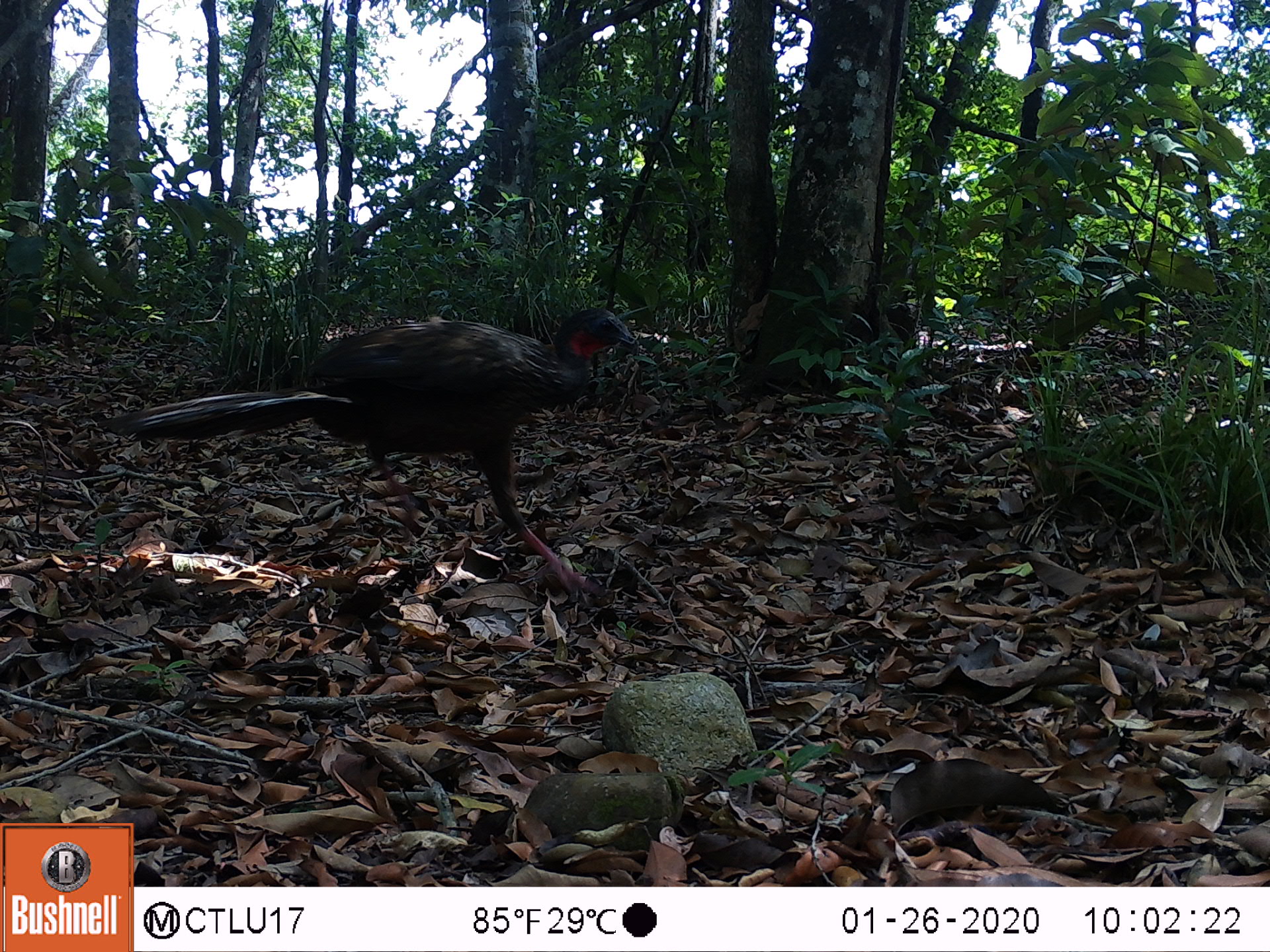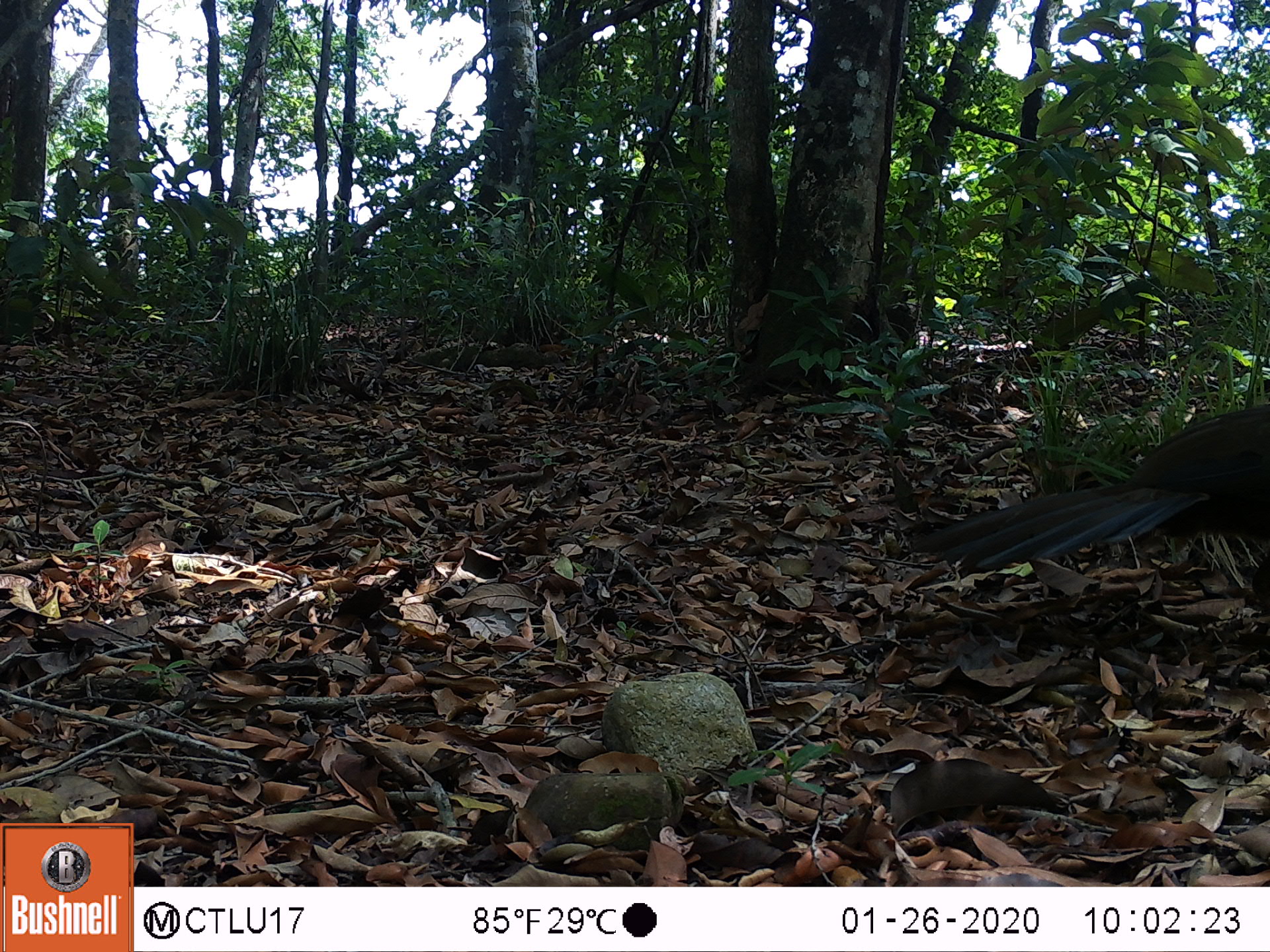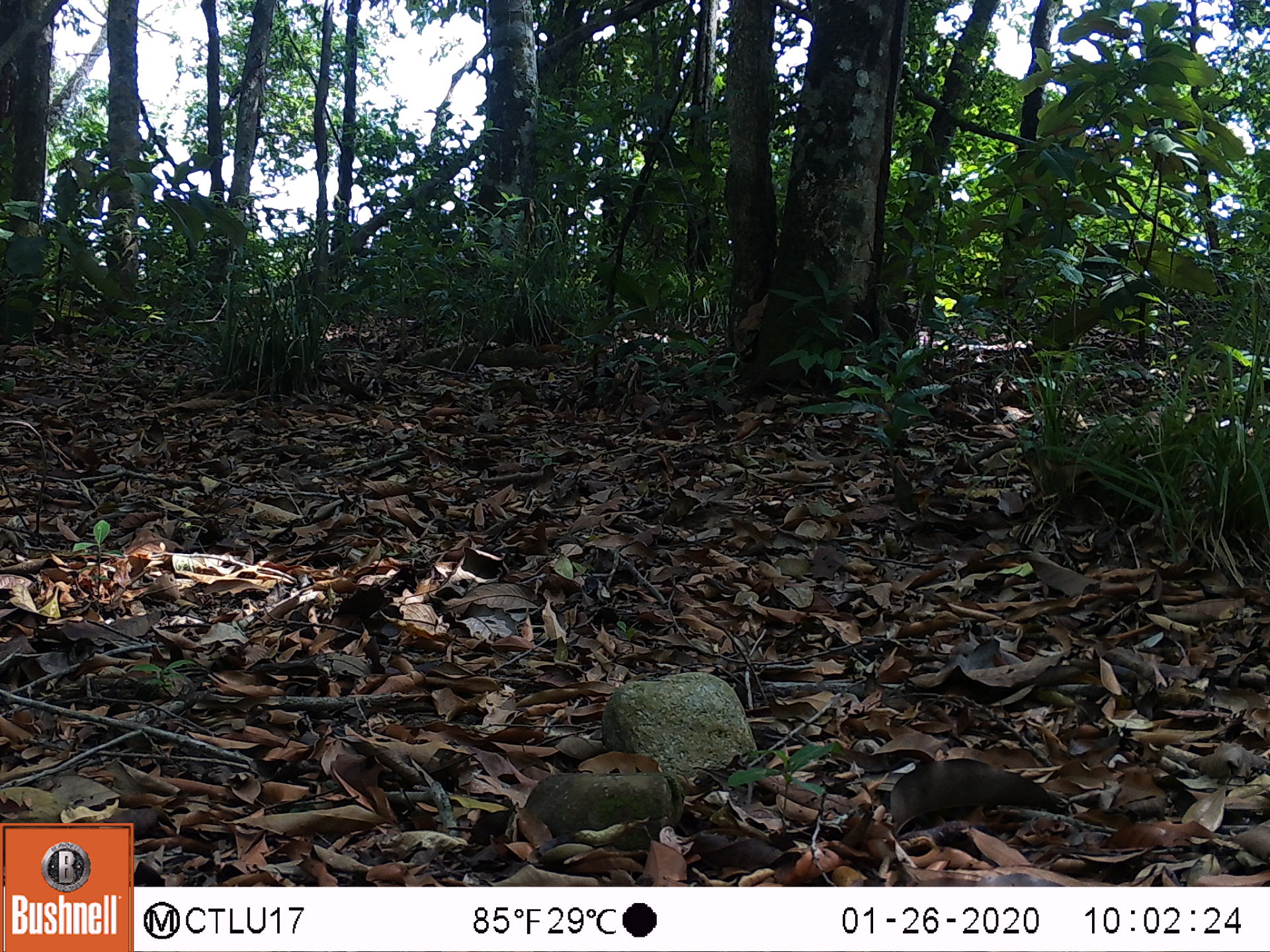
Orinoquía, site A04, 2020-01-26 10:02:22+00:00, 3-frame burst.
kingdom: Animalia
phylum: Chordata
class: Aves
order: Galliformes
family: Cracidae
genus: Penelope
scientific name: Penelope jacquacu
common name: spix's guan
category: spixs guan